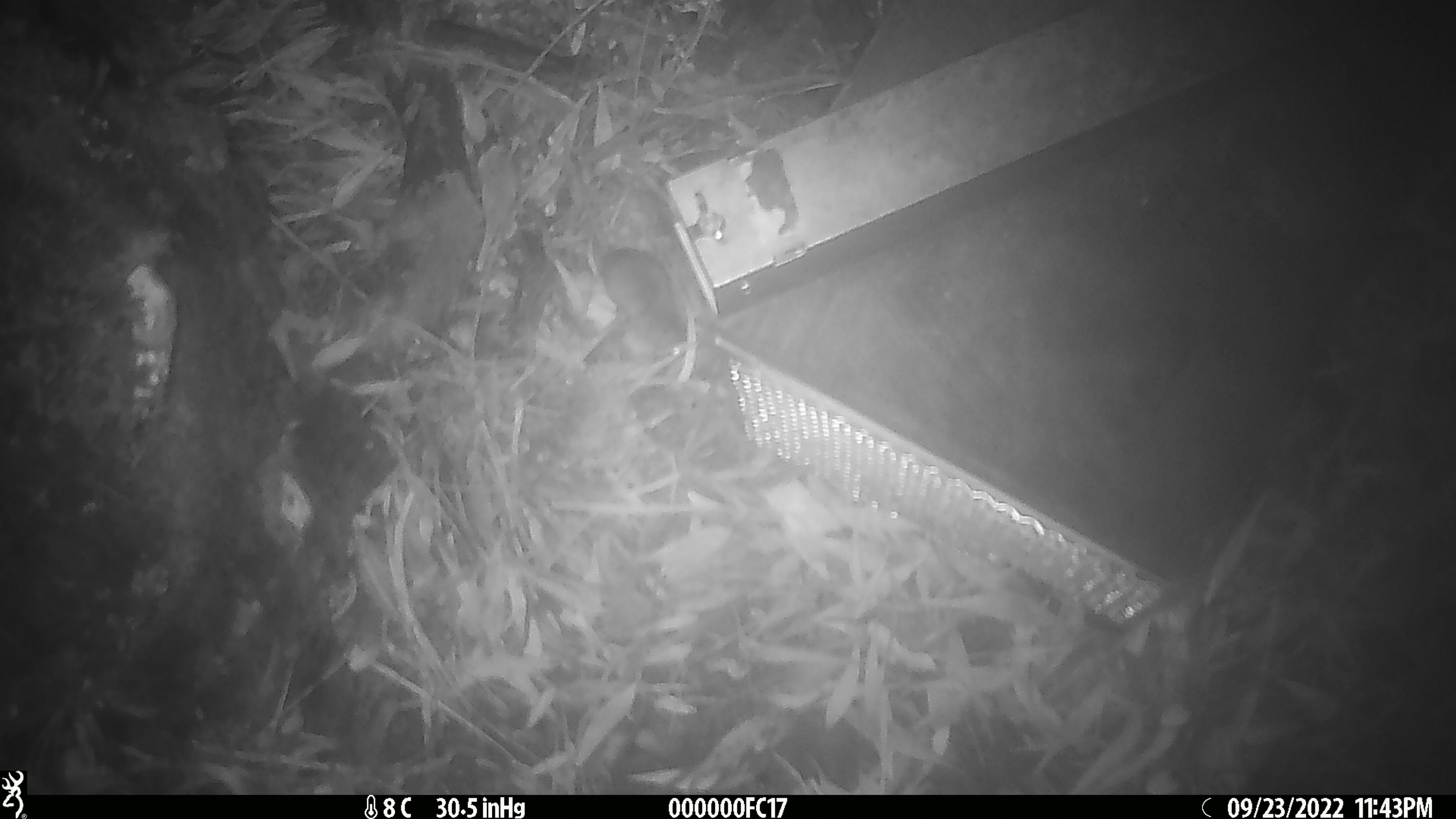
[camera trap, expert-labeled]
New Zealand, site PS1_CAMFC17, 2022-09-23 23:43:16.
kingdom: Animalia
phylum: Chordata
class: Mammalia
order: Rodentia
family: Muridae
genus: Mus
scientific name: Mus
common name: mouse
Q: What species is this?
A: Mouse (Mus).